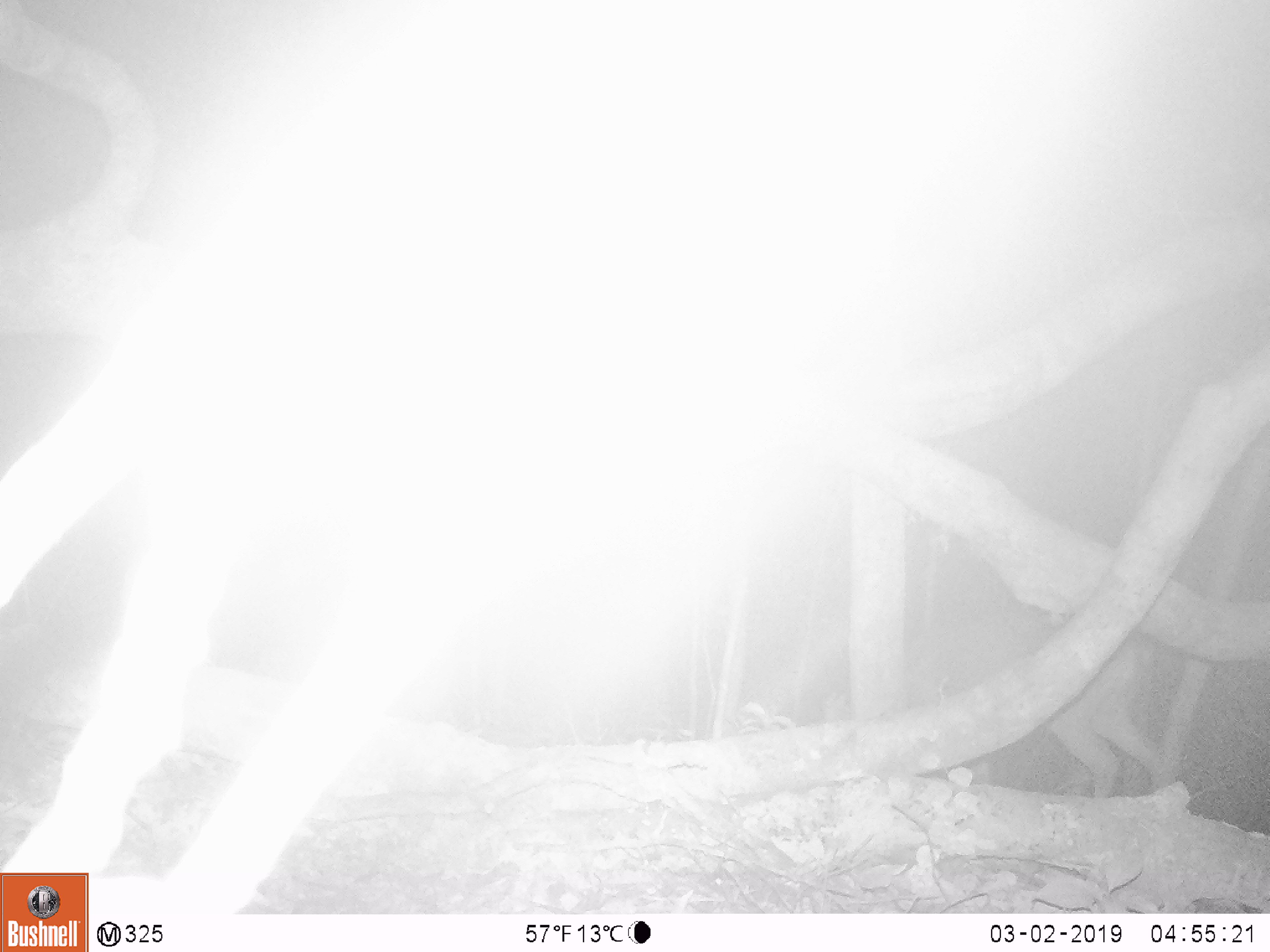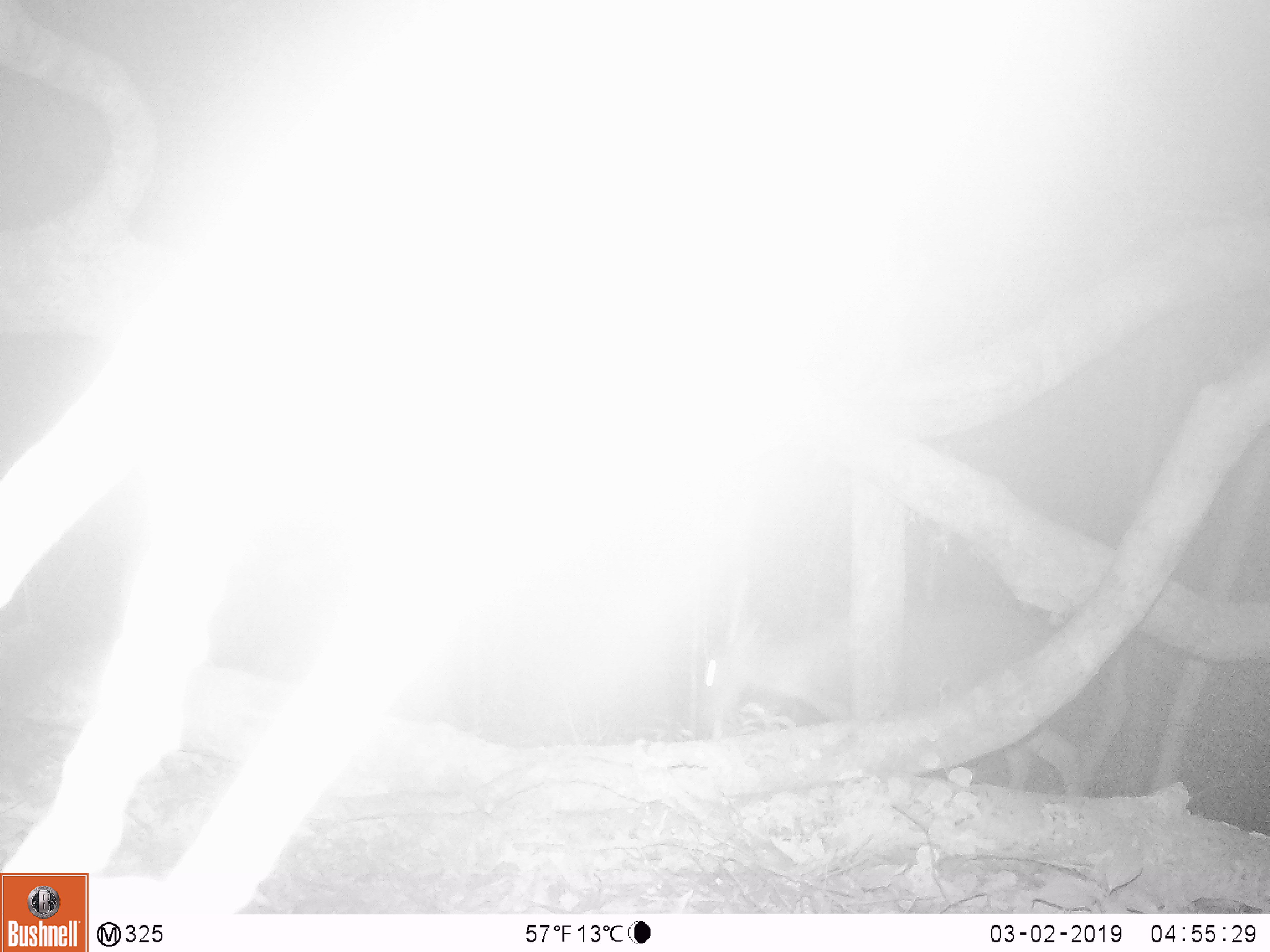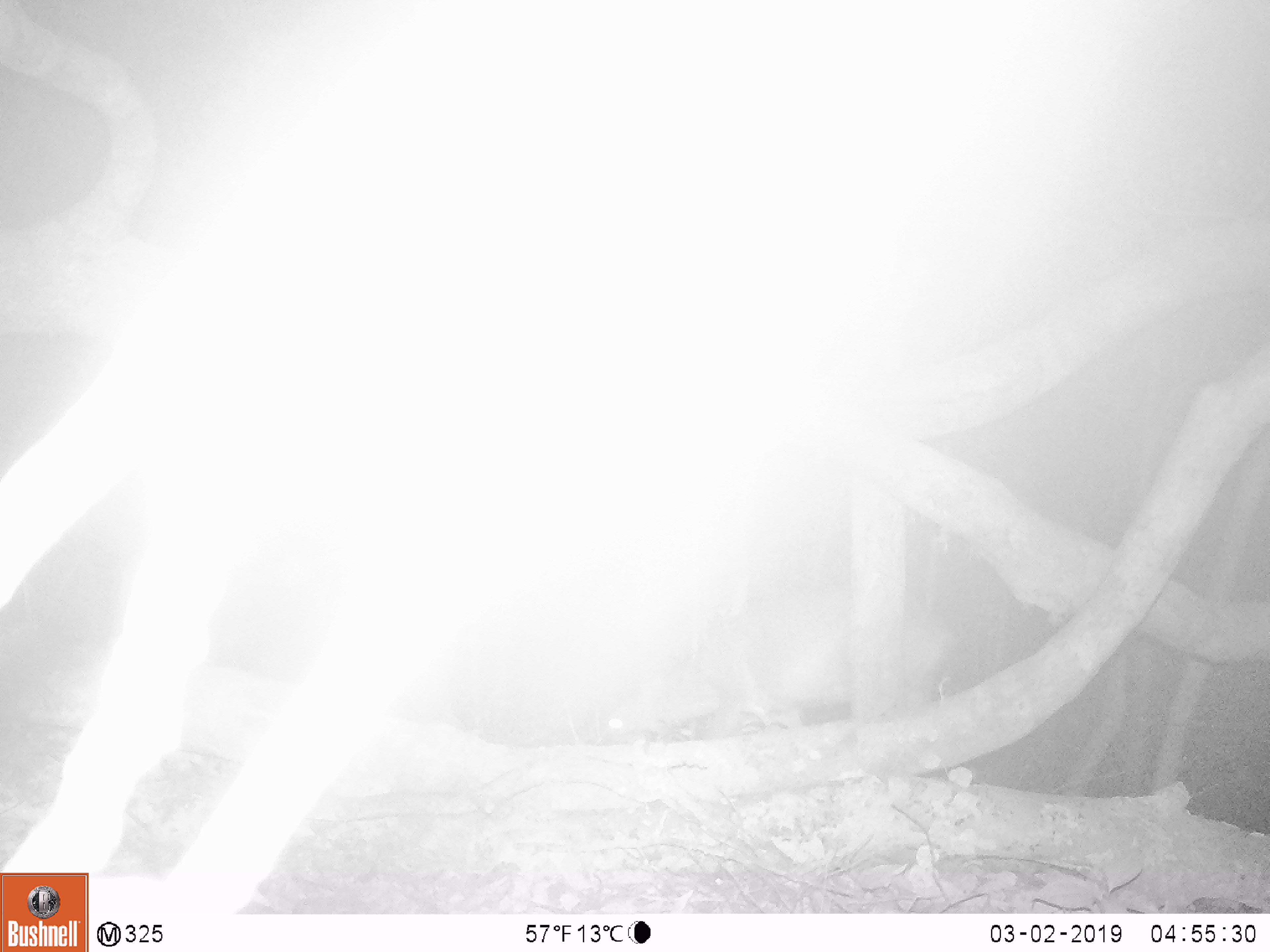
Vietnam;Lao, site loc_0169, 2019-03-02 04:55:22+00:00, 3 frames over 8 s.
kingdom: Animalia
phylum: Chordata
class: Mammalia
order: Artiodactyla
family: Cervidae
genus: Muntiacus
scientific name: Muntiacus vuquangensis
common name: large-antlered muntjac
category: large antlered muntjac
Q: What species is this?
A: Large antlered muntjac (large-antlered muntjac) (Muntiacus vuquangensis).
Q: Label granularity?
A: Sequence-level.